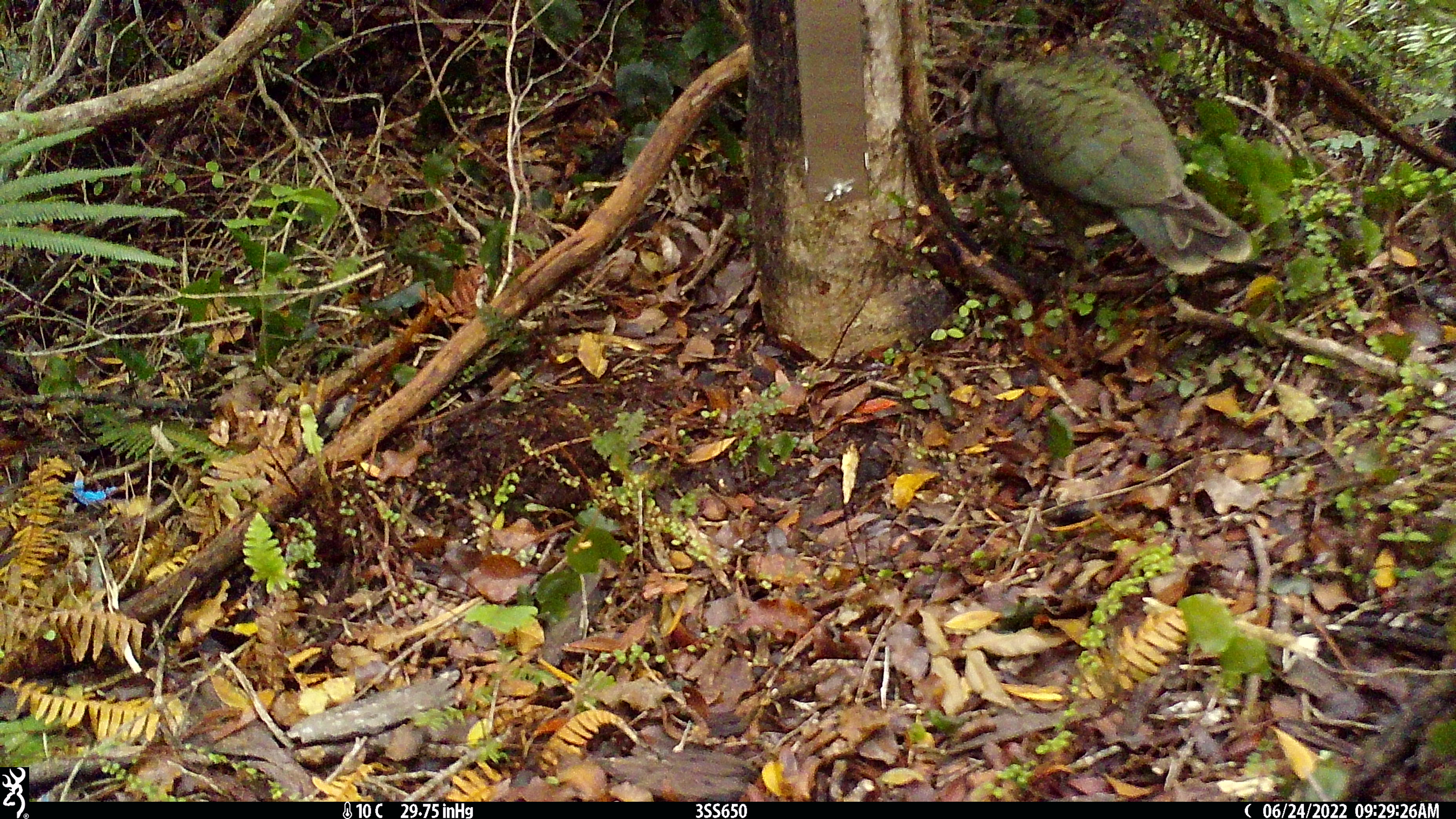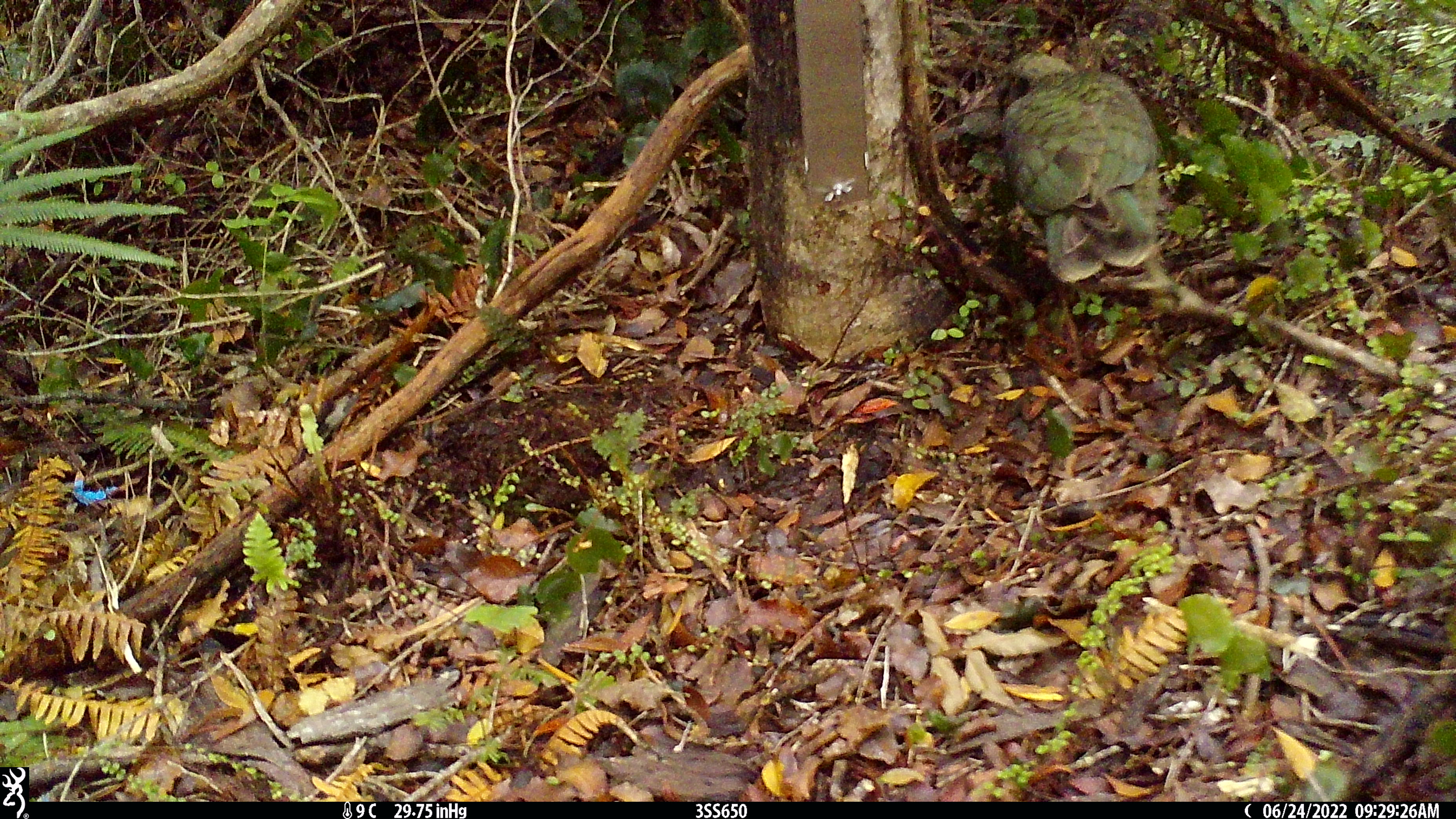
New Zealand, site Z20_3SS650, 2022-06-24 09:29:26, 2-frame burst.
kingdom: Animalia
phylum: Chordata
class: Aves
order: Psittaciformes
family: Strigopidae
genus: Nestor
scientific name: Nestor notabilis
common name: kea